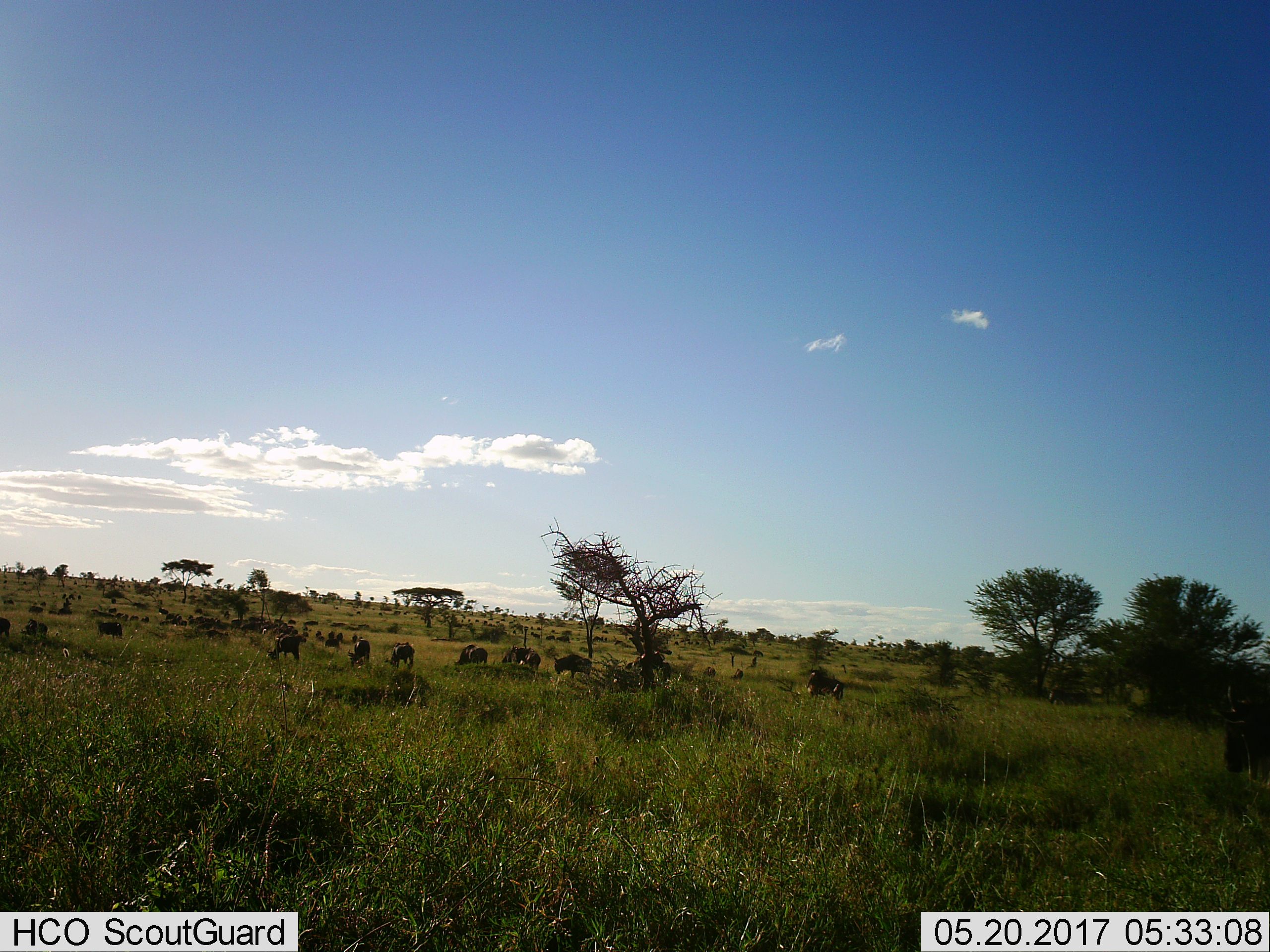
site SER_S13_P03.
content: unidentified animal